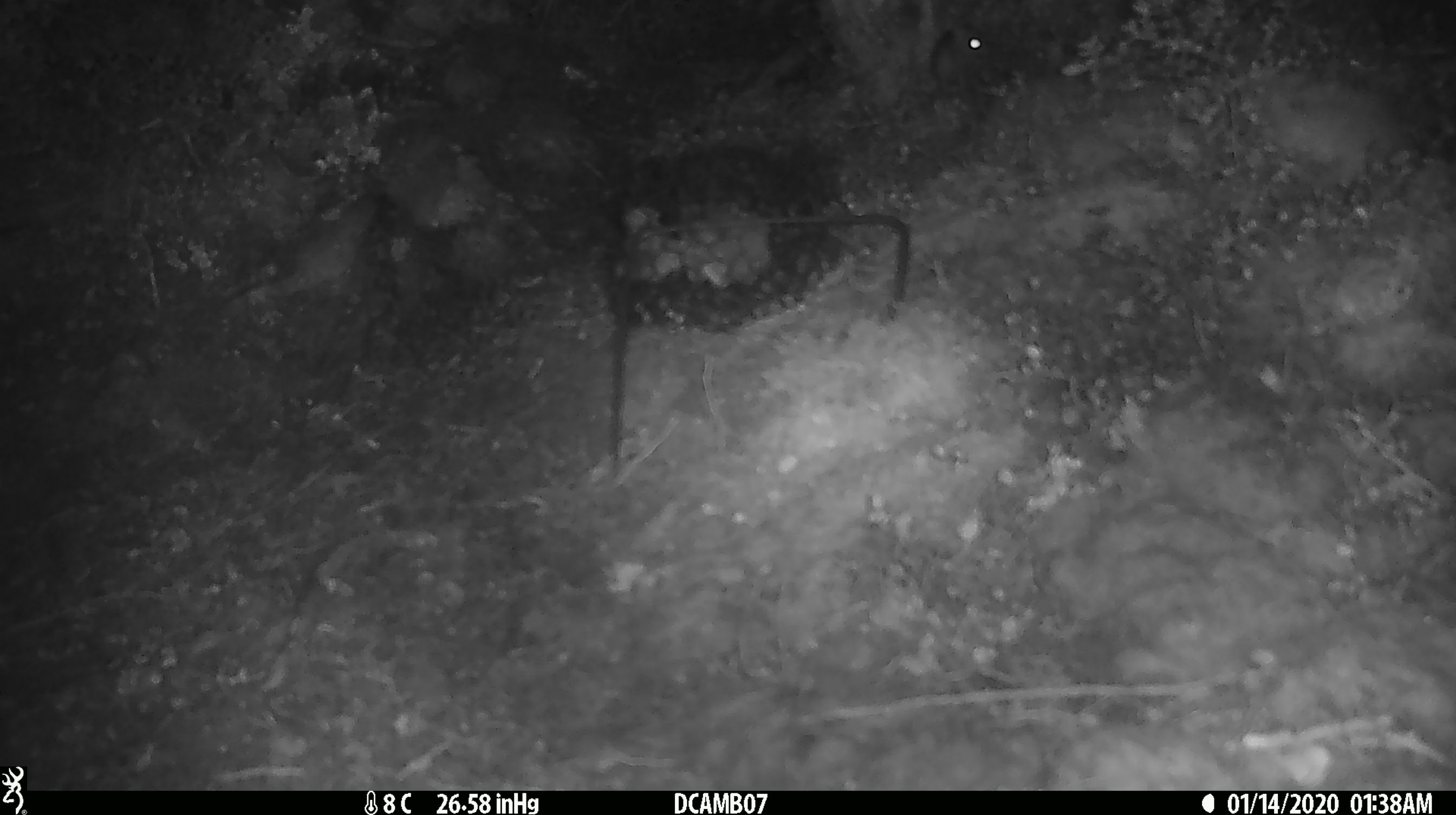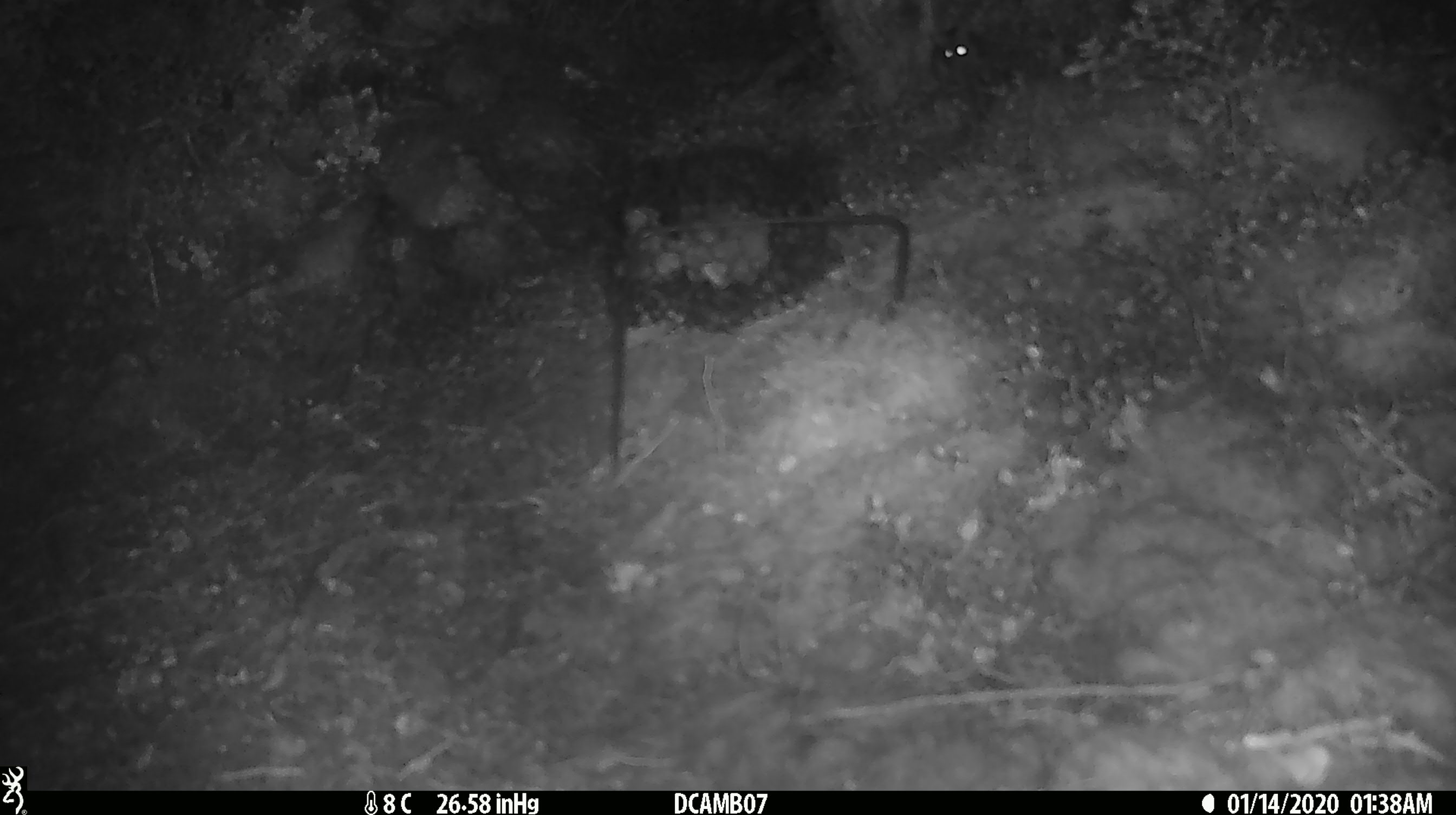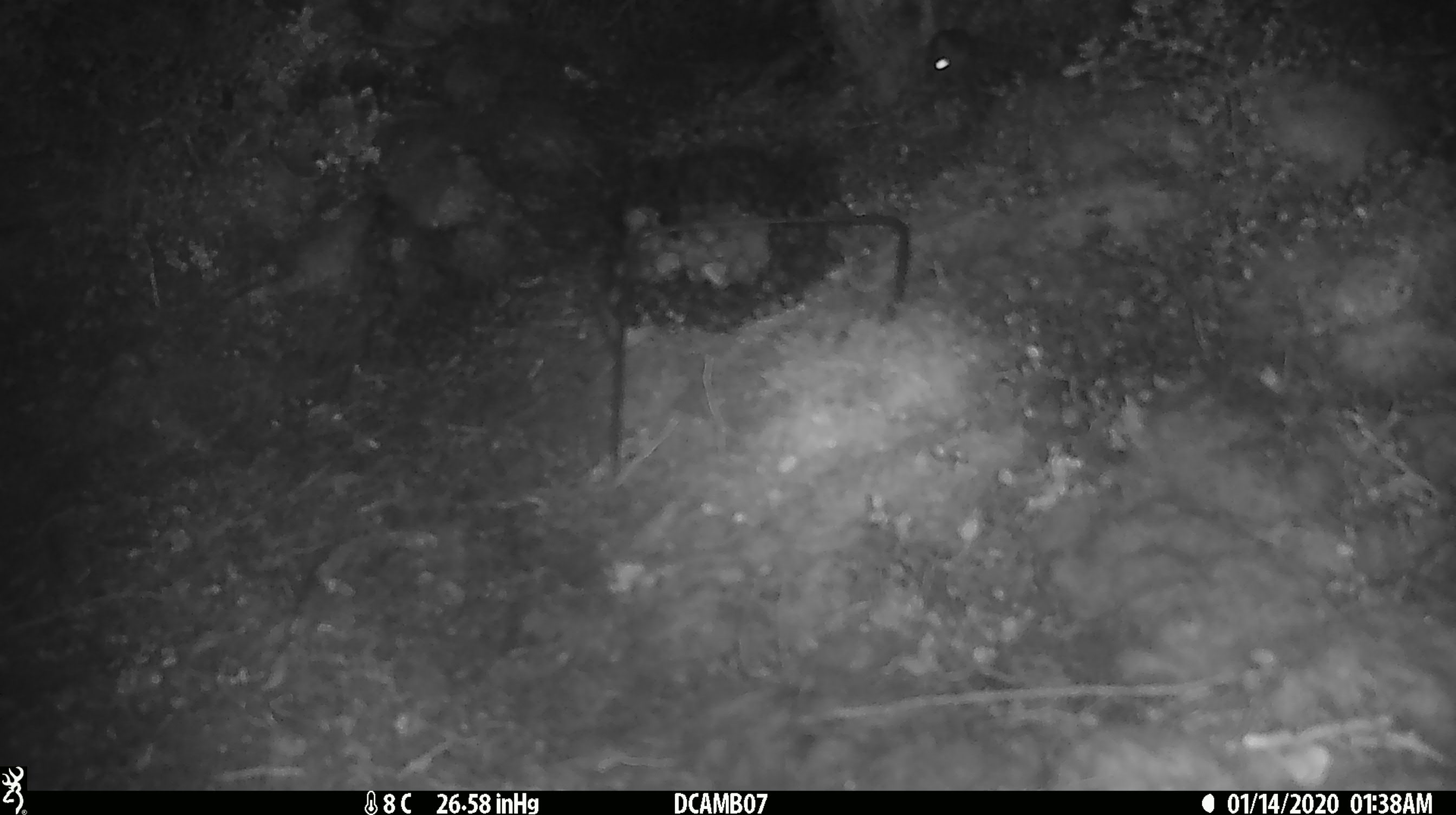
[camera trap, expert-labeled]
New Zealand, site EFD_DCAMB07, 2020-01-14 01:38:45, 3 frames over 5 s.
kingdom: Animalia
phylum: Chordata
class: Mammalia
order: Rodentia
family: Muridae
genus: Mus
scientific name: Mus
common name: mouse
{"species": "mouse (Mus)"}